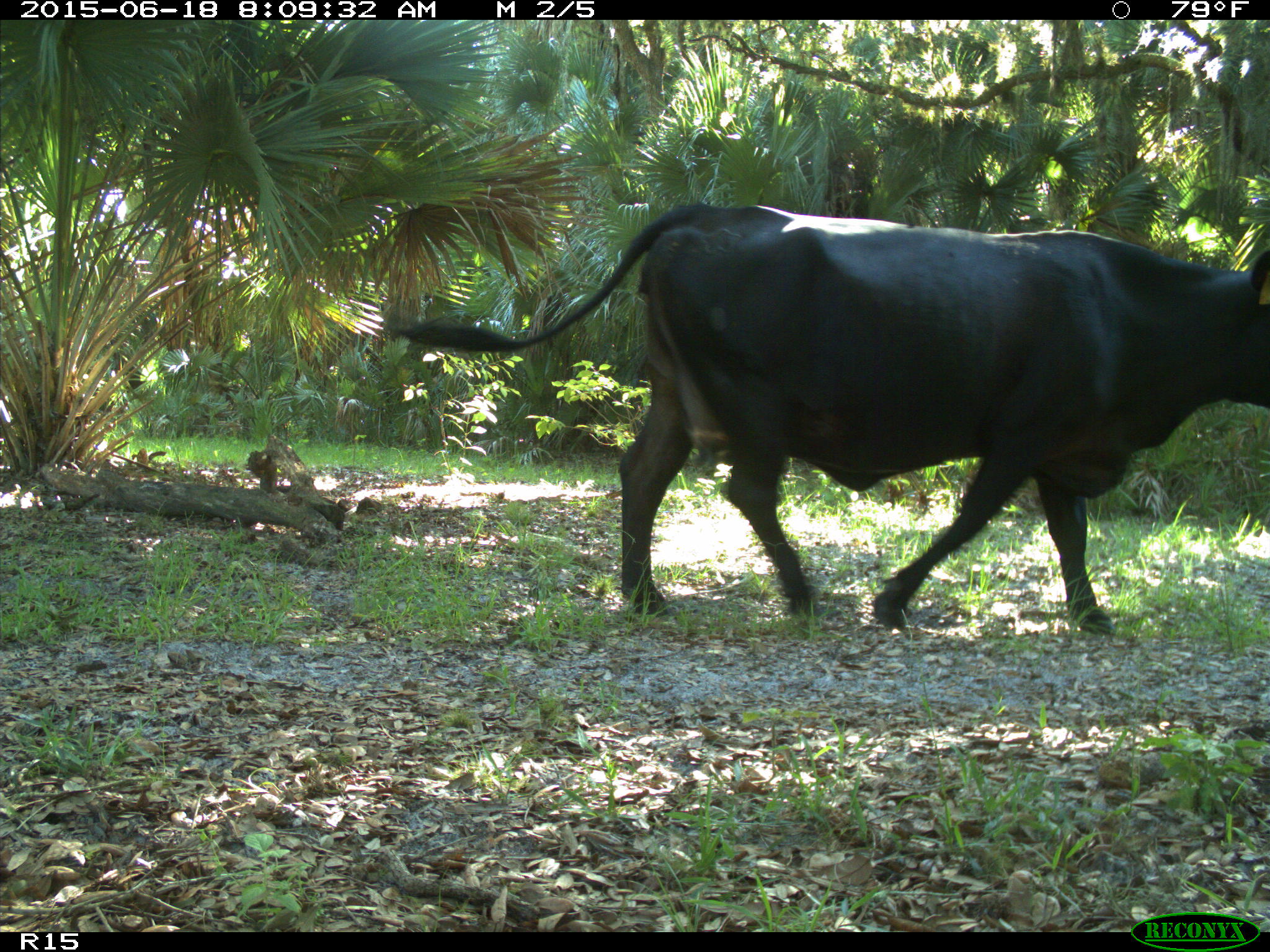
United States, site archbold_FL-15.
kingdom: Animalia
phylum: Chordata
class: Mammalia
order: Artiodactyla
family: Bovidae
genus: Bos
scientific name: Bos taurus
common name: domestic cow